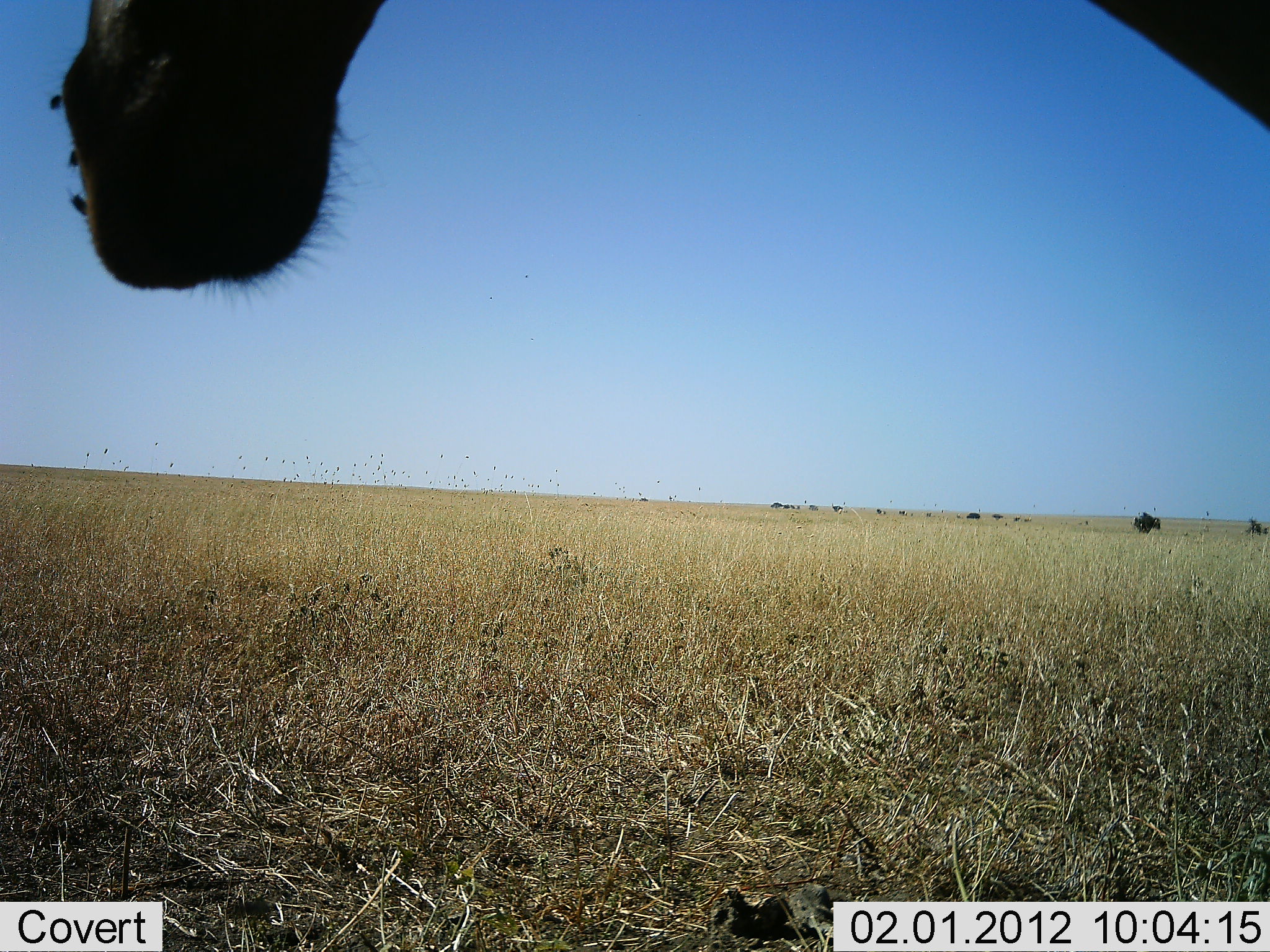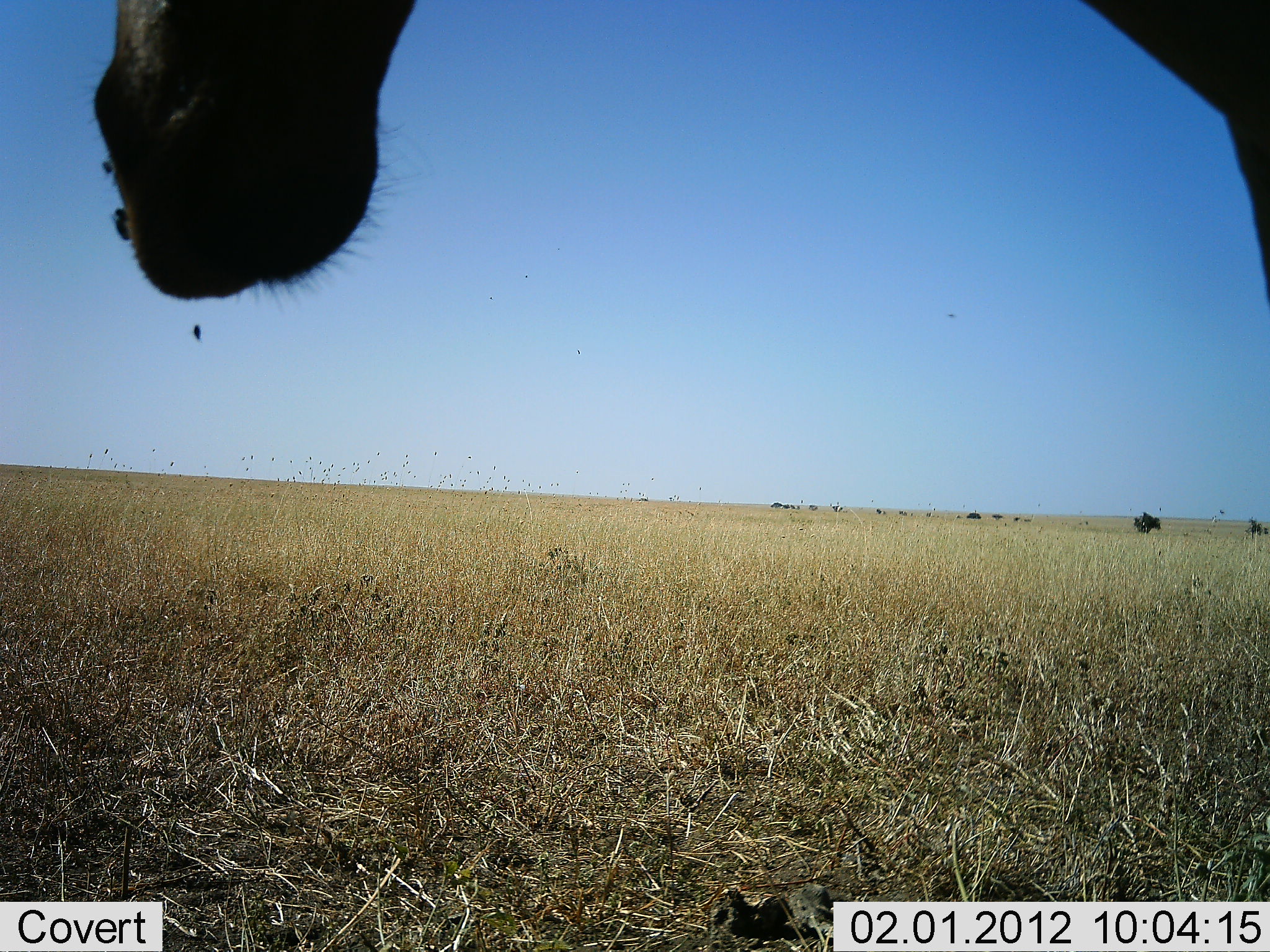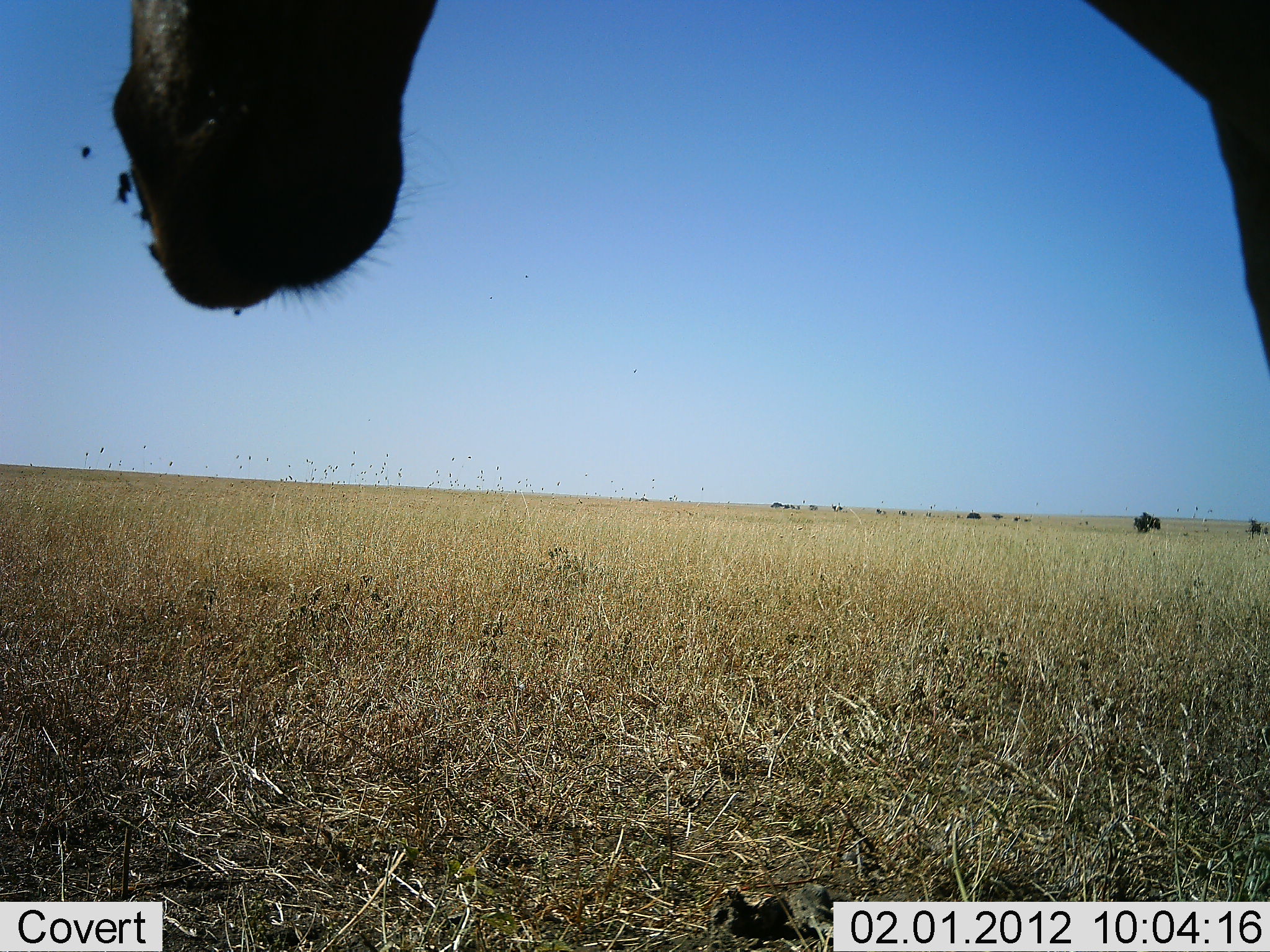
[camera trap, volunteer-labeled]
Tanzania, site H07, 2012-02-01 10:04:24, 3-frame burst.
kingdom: Animalia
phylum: Chordata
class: Mammalia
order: Artiodactyla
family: Bovidae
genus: Alcelaphus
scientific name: Alcelaphus buselaphus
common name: hartebeest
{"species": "hartebeest (Alcelaphus buselaphus)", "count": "1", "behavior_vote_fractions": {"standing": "89%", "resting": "5%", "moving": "0%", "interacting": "0%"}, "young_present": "0%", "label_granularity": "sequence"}